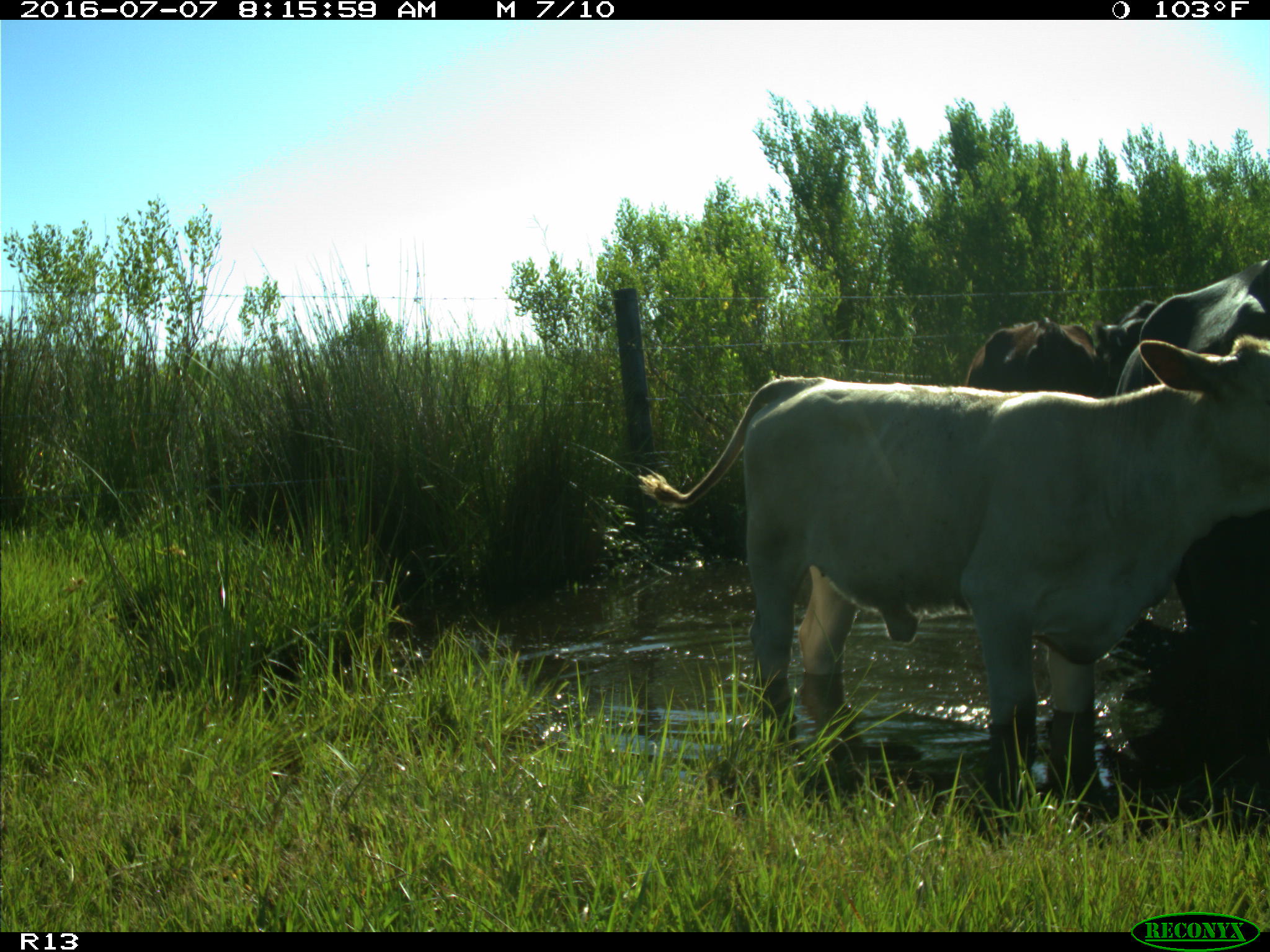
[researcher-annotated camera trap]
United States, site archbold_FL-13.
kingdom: Animalia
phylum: Chordata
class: Mammalia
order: Artiodactyla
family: Bovidae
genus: Bos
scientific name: Bos taurus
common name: domestic cow